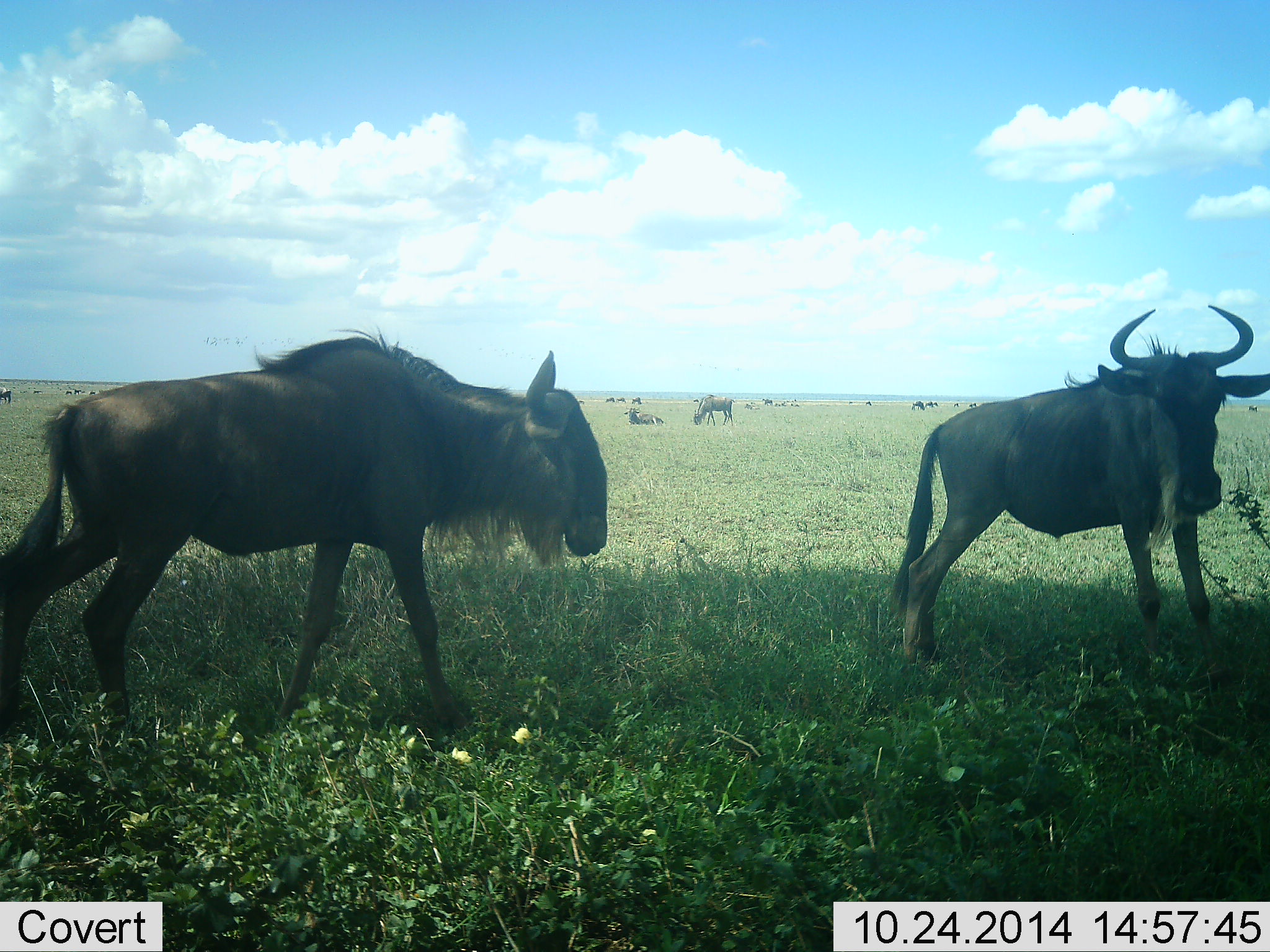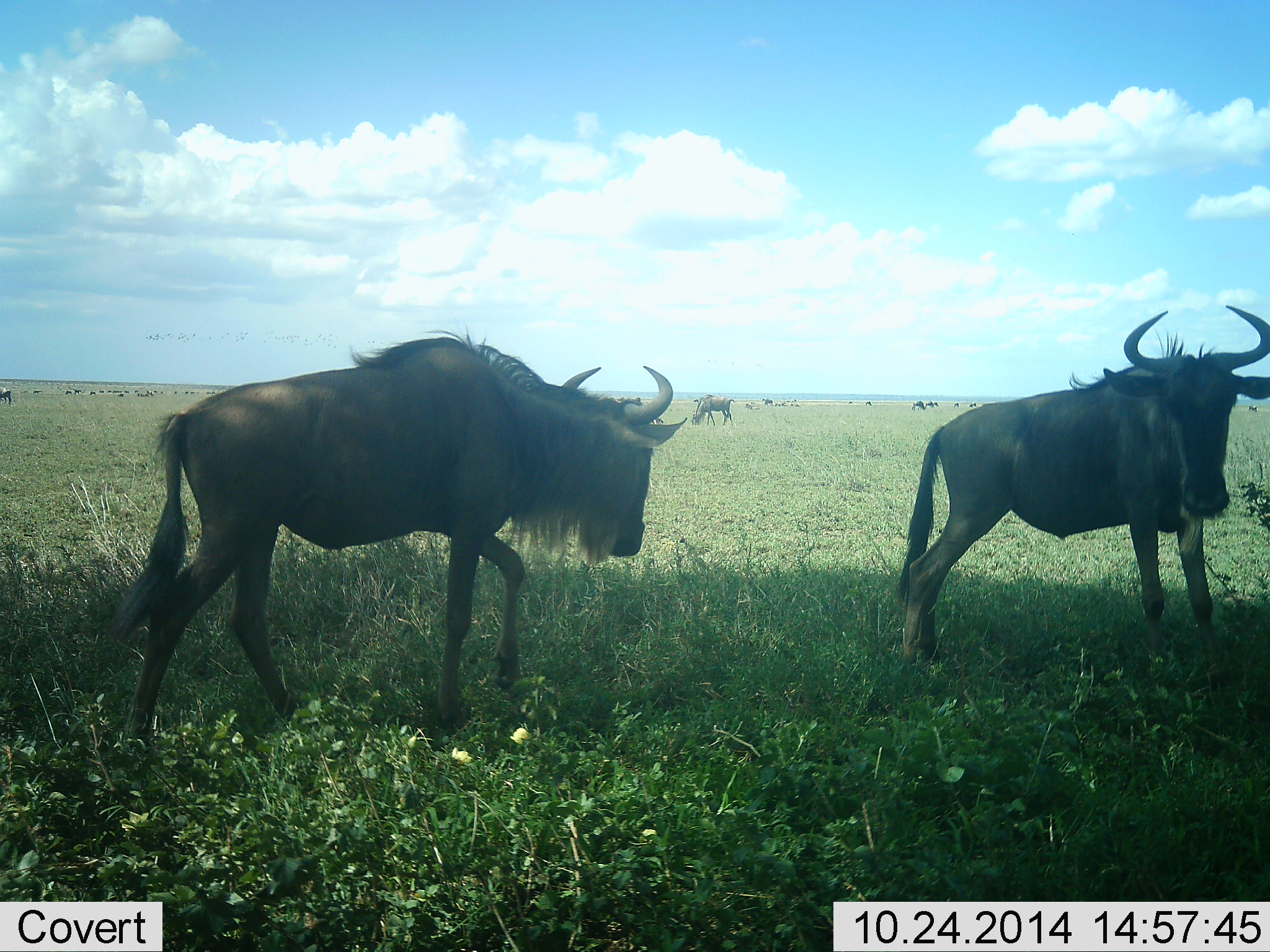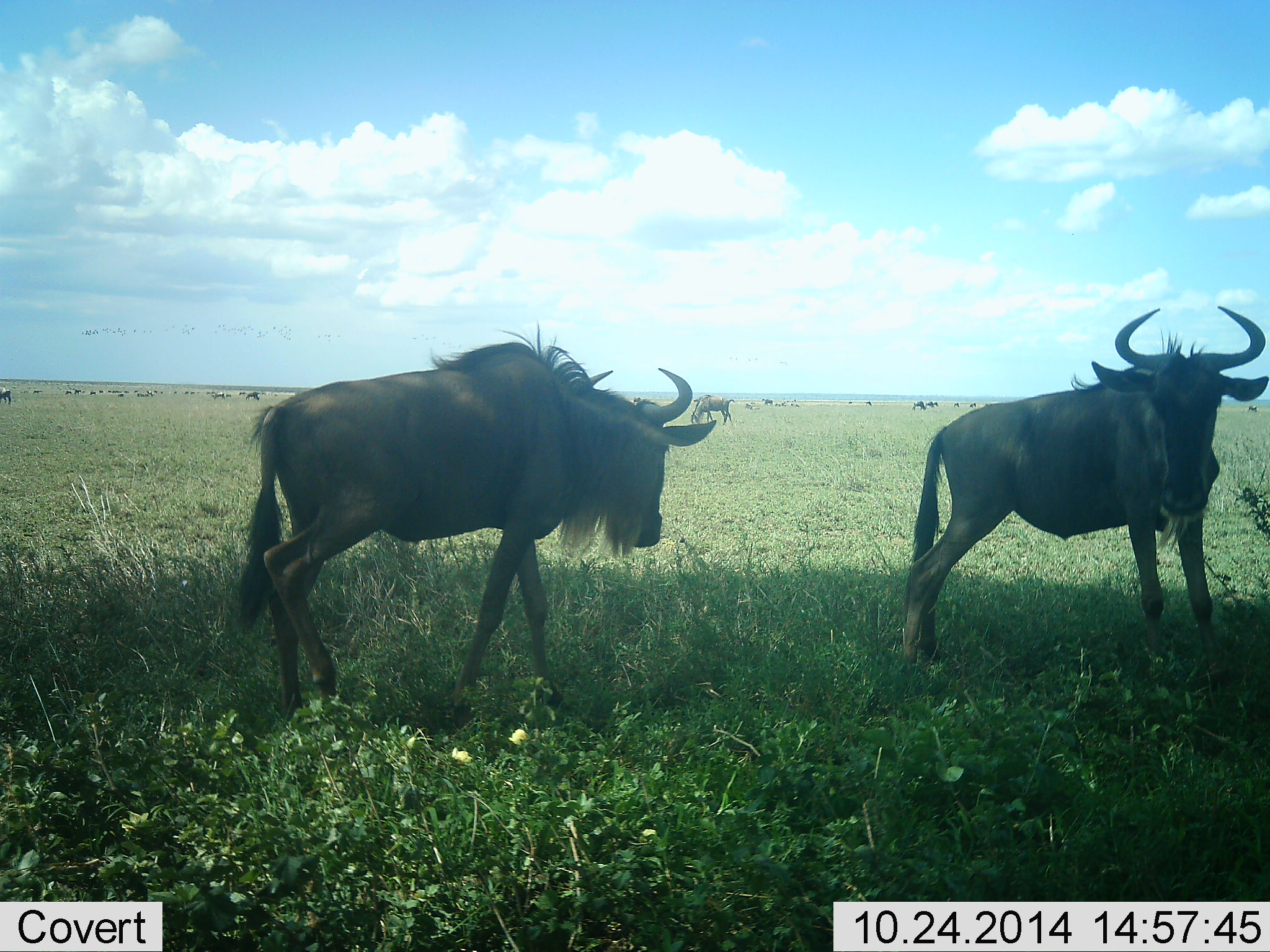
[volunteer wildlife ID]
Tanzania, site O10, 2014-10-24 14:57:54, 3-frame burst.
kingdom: Animalia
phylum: Chordata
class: Mammalia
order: Artiodactyla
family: Bovidae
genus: Connochaetes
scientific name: Connochaetes taurinus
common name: blue wildebeest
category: wildebeest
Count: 11-50.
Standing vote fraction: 73%.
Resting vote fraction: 27%.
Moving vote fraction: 64%.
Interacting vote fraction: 0%.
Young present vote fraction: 0%.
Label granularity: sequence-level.